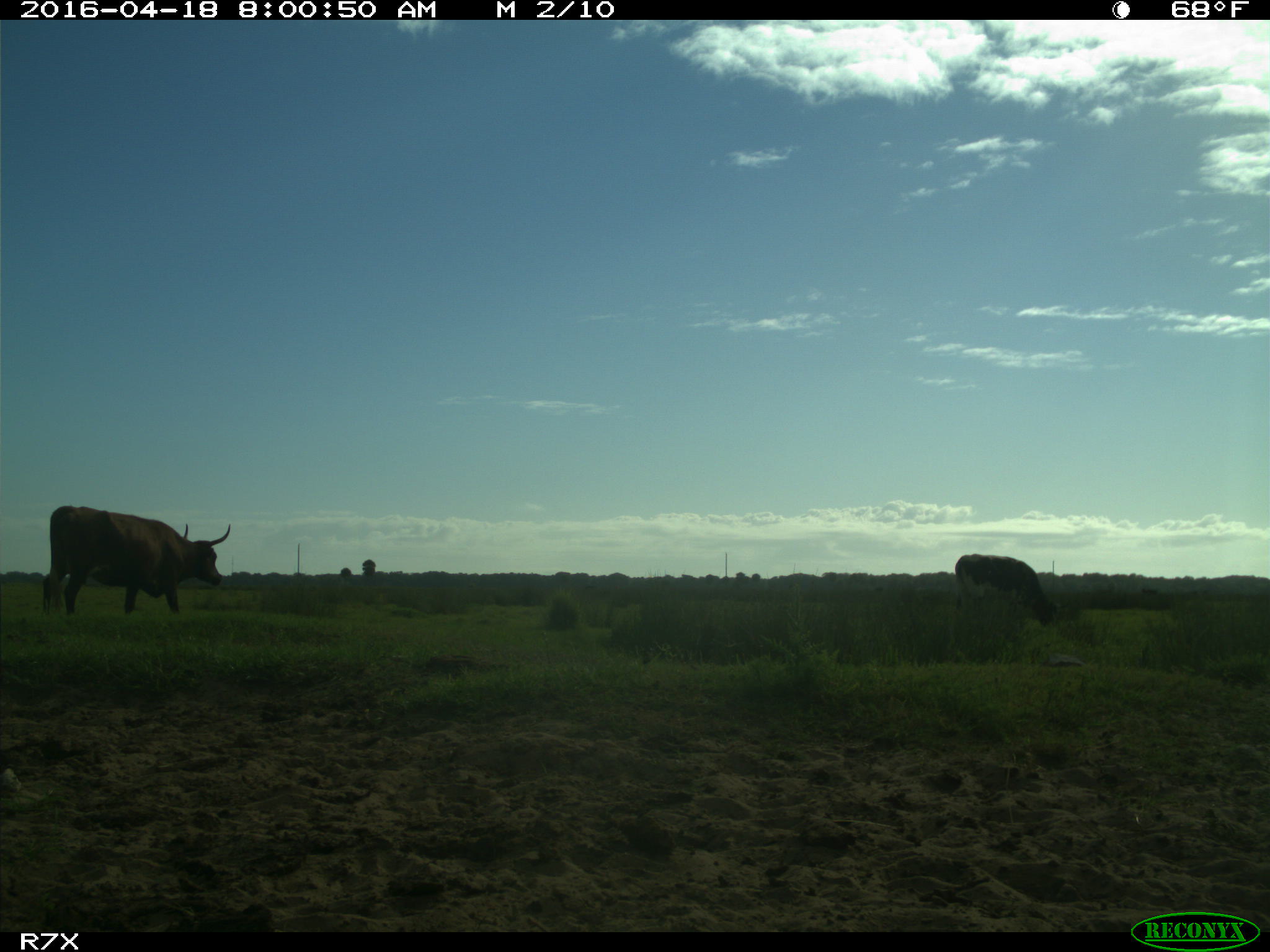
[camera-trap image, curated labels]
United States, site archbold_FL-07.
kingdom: Animalia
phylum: Chordata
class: Mammalia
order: Artiodactyla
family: Bovidae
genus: Bos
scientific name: Bos taurus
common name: domestic cow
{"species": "Bos taurus (domestic cow)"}